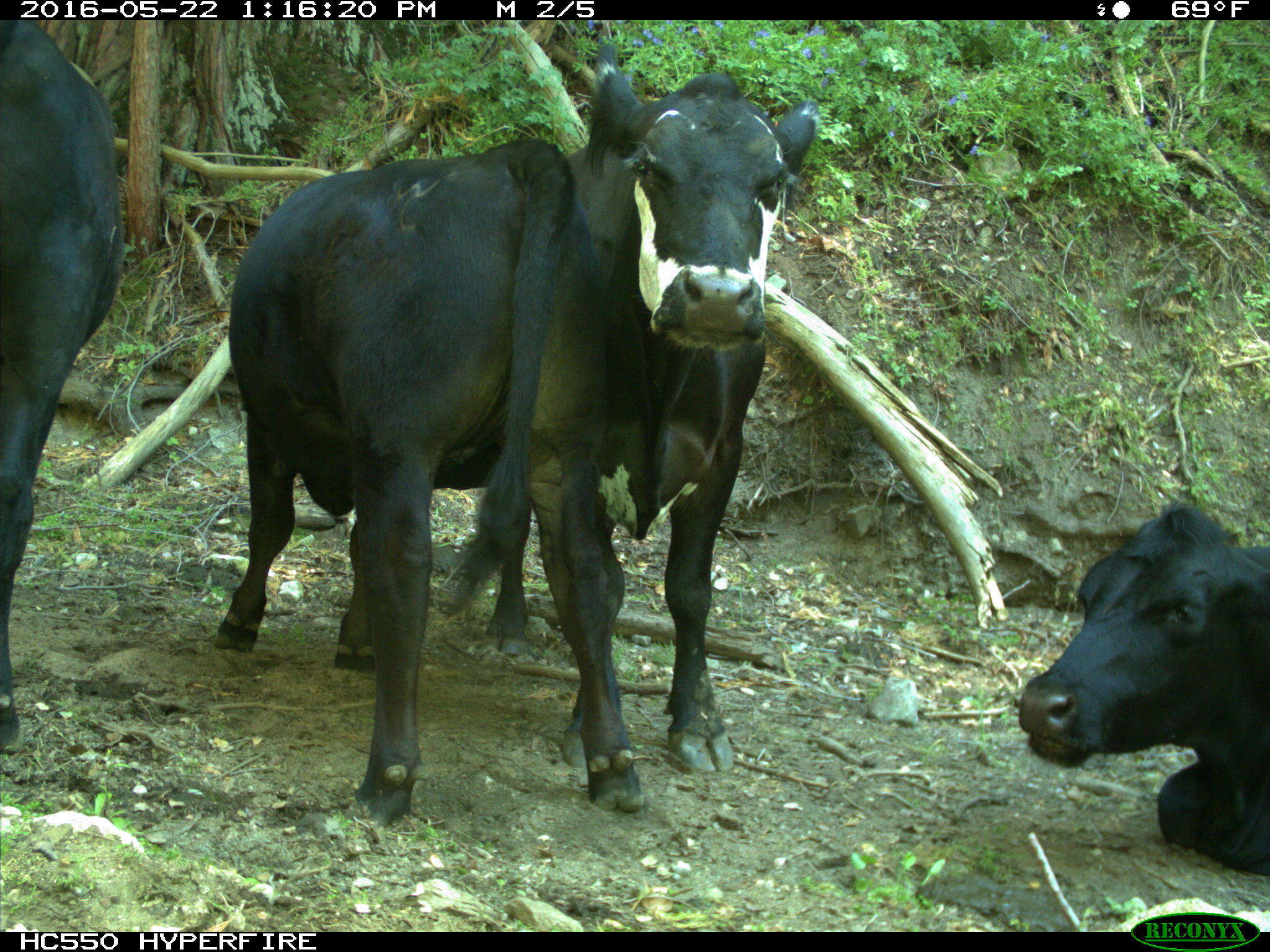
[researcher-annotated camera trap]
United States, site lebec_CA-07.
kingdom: Animalia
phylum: Chordata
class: Mammalia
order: Artiodactyla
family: Bovidae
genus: Bos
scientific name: Bos taurus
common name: domestic cow